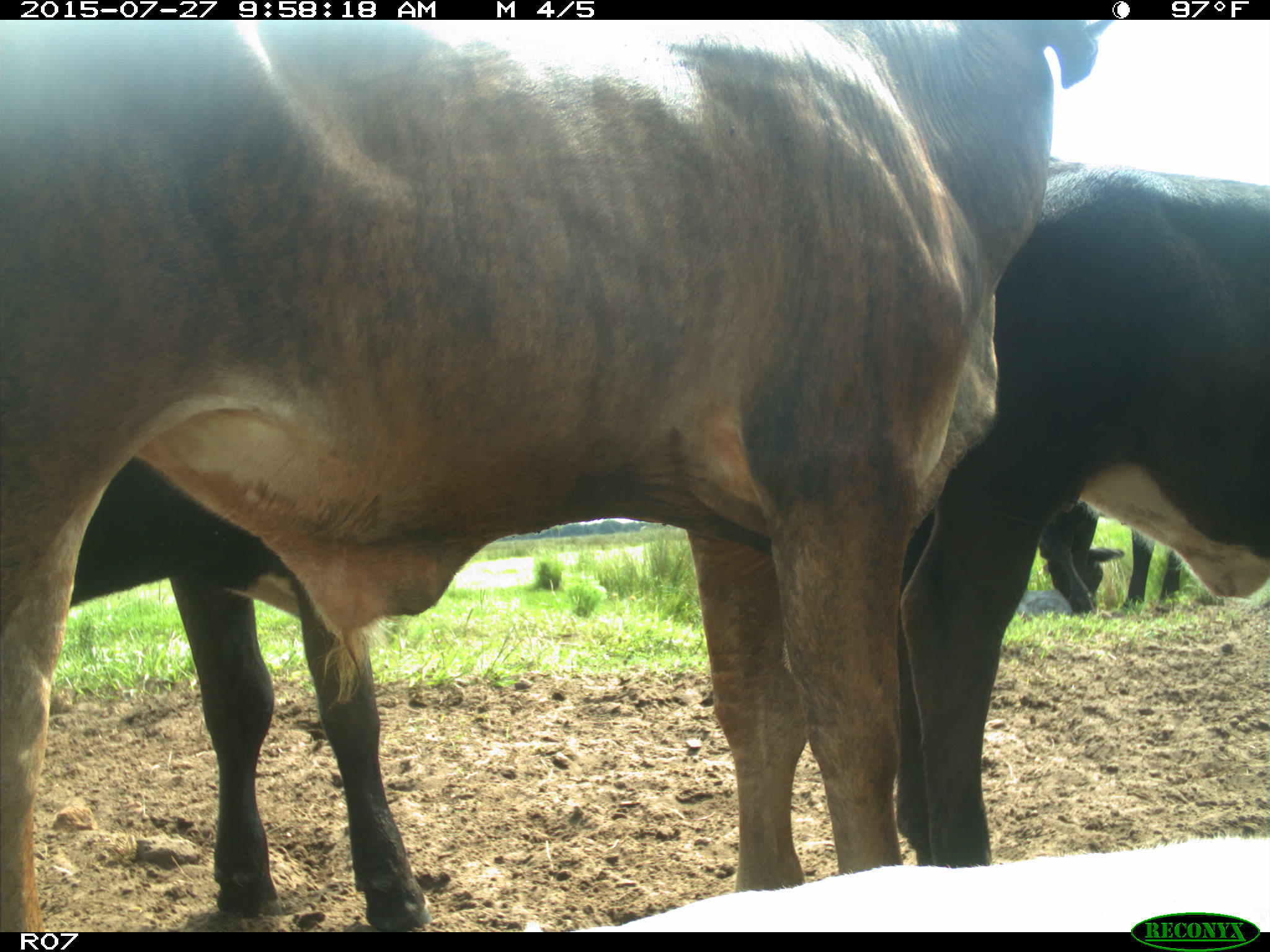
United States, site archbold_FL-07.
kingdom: Animalia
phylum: Chordata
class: Mammalia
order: Artiodactyla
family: Bovidae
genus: Bos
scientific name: Bos taurus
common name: domestic cow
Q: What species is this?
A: Bos taurus (domestic cow).